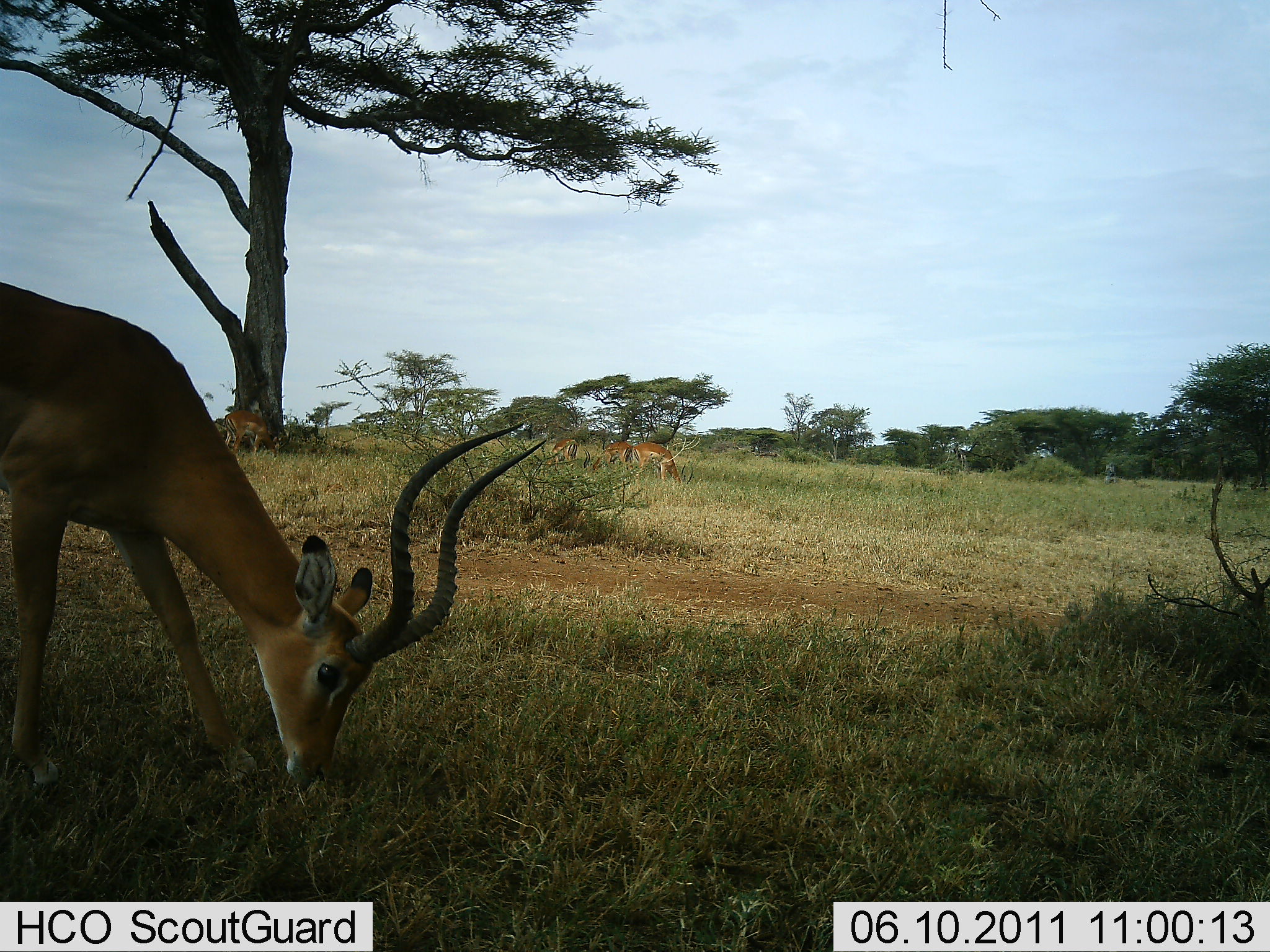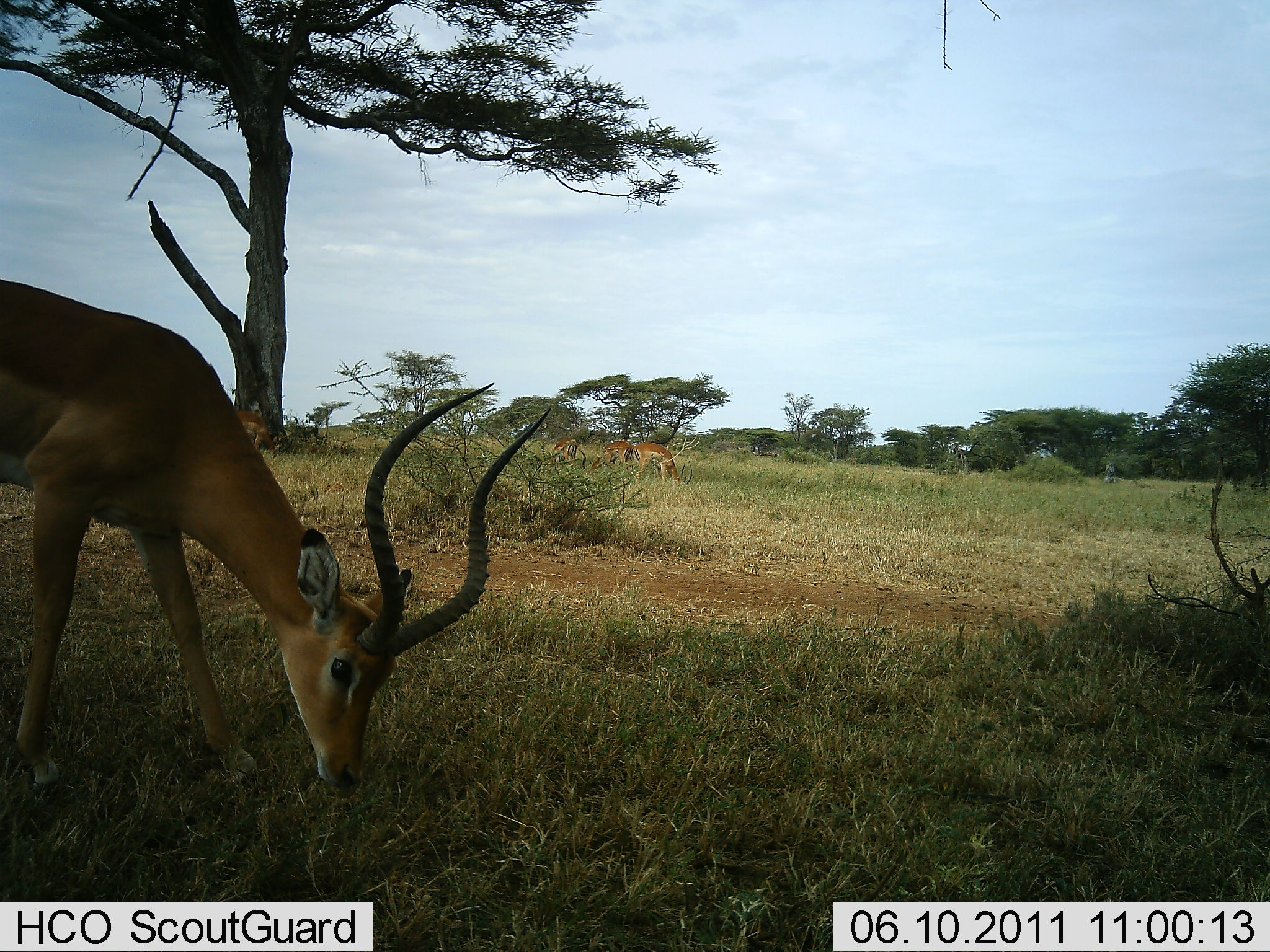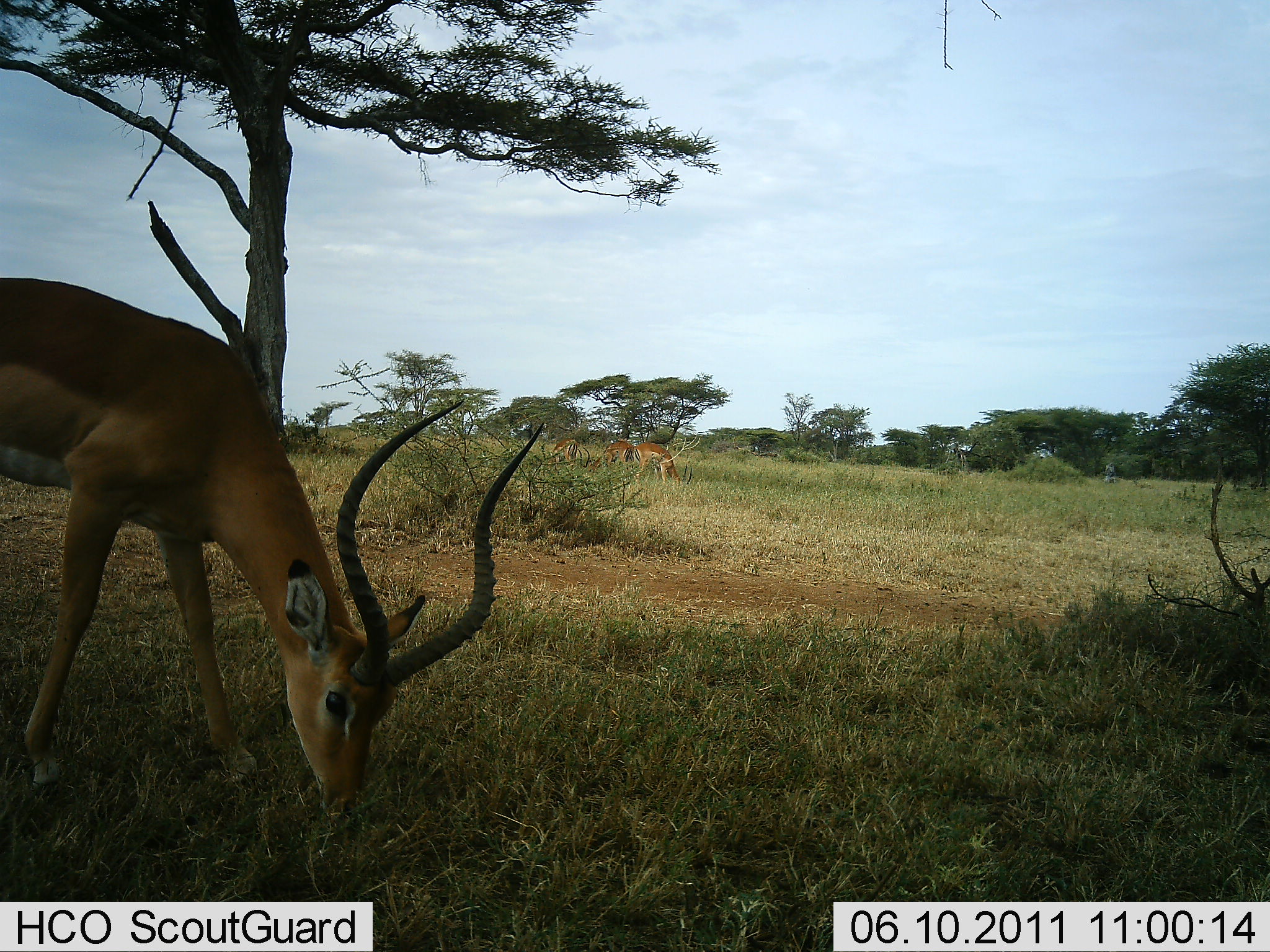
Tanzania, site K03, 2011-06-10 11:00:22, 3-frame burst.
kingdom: Animalia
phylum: Chordata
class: Mammalia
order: Artiodactyla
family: Bovidae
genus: Aepyceros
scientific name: Aepyceros melampus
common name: impala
Impala (Aepyceros melampus), count 1. Behavior (volunteer vote fractions): standing 15%, resting 0%, moving 0%, interacting 0%. Young present (vote fraction): 0%. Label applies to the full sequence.